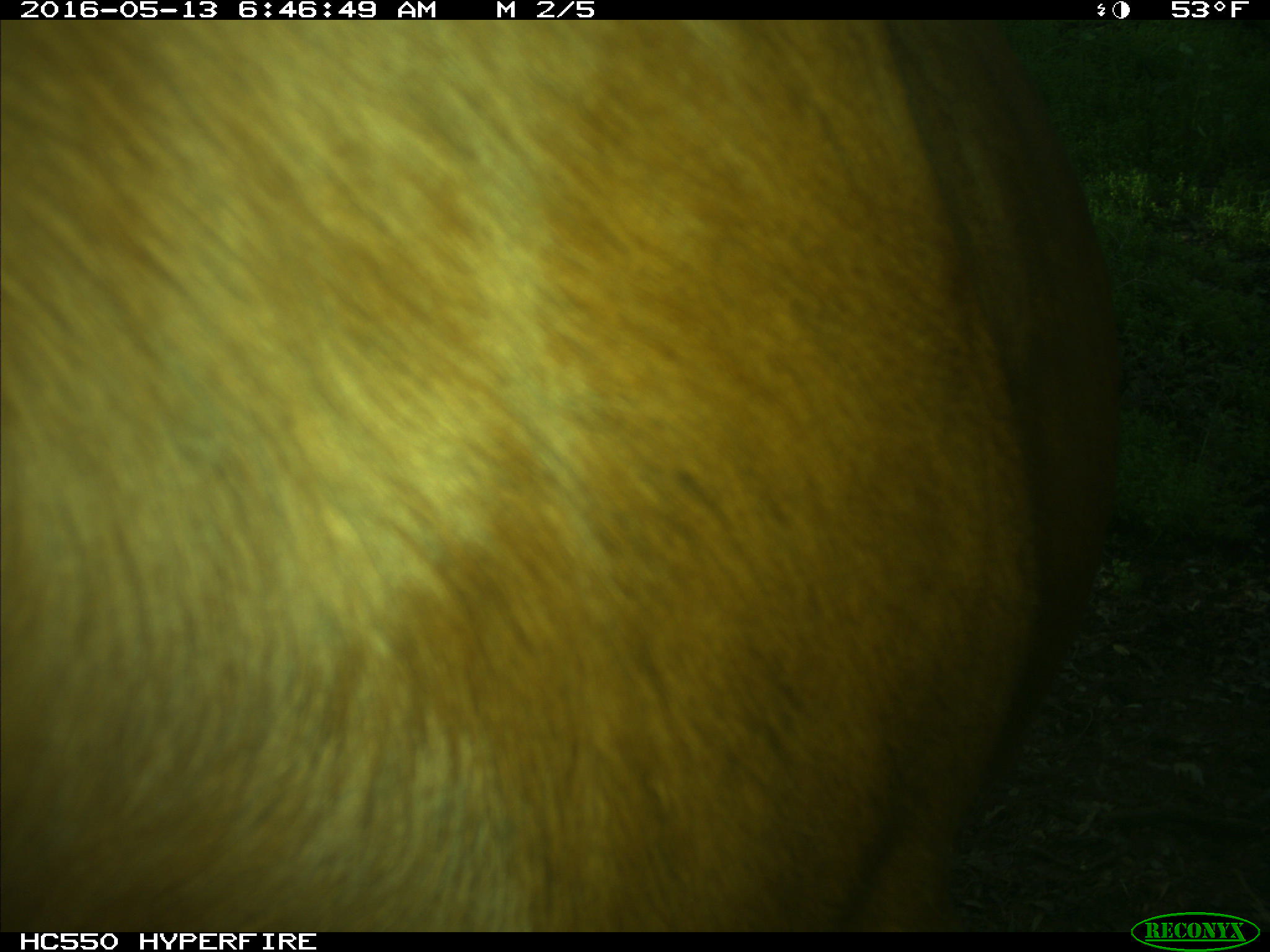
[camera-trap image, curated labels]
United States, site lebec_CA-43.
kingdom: Animalia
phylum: Chordata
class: Mammalia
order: Artiodactyla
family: Bovidae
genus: Bos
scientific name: Bos taurus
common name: domestic cow